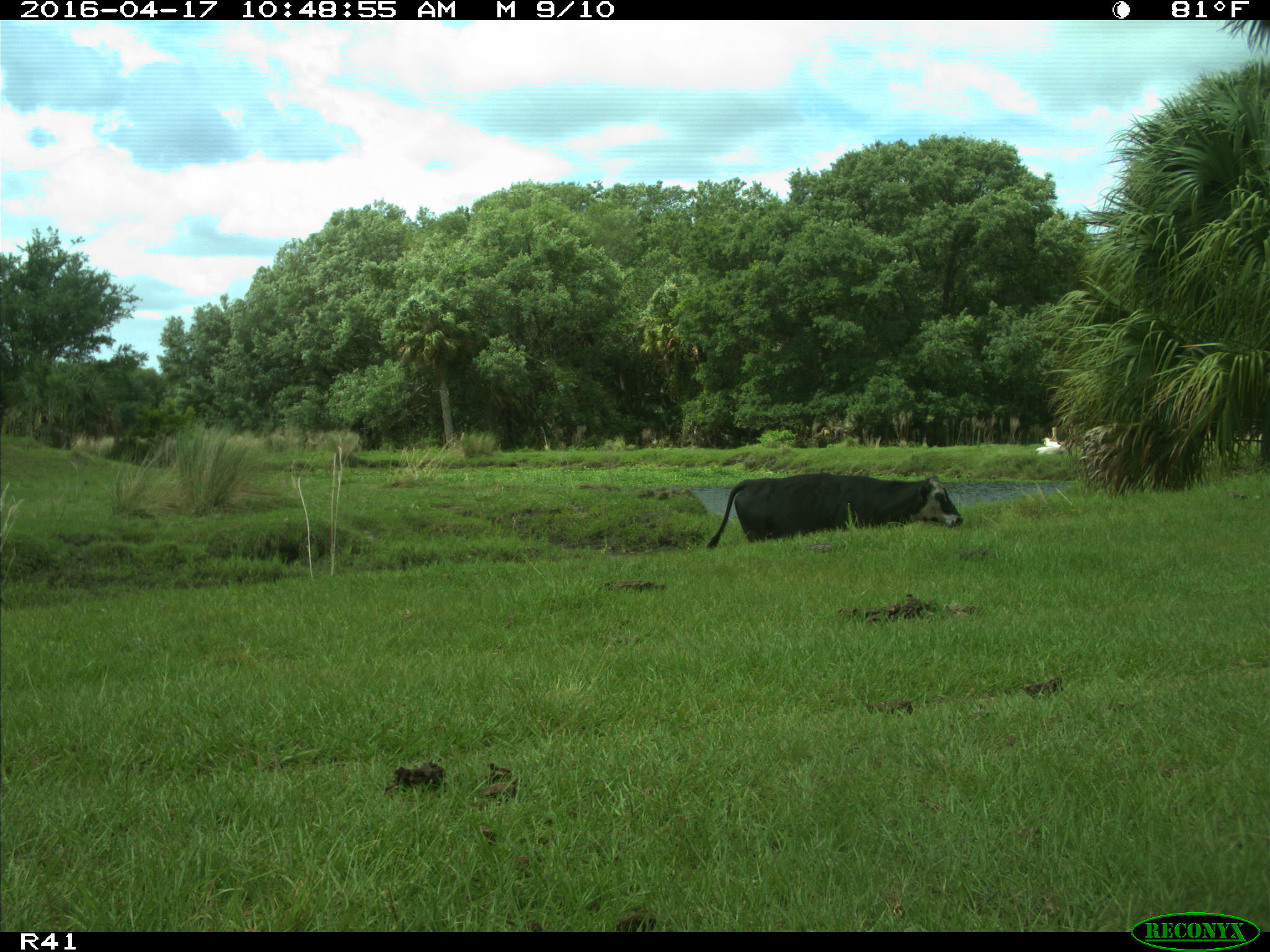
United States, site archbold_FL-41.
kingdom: Animalia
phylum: Chordata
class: Mammalia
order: Artiodactyla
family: Bovidae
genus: Bos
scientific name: Bos taurus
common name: domestic cow